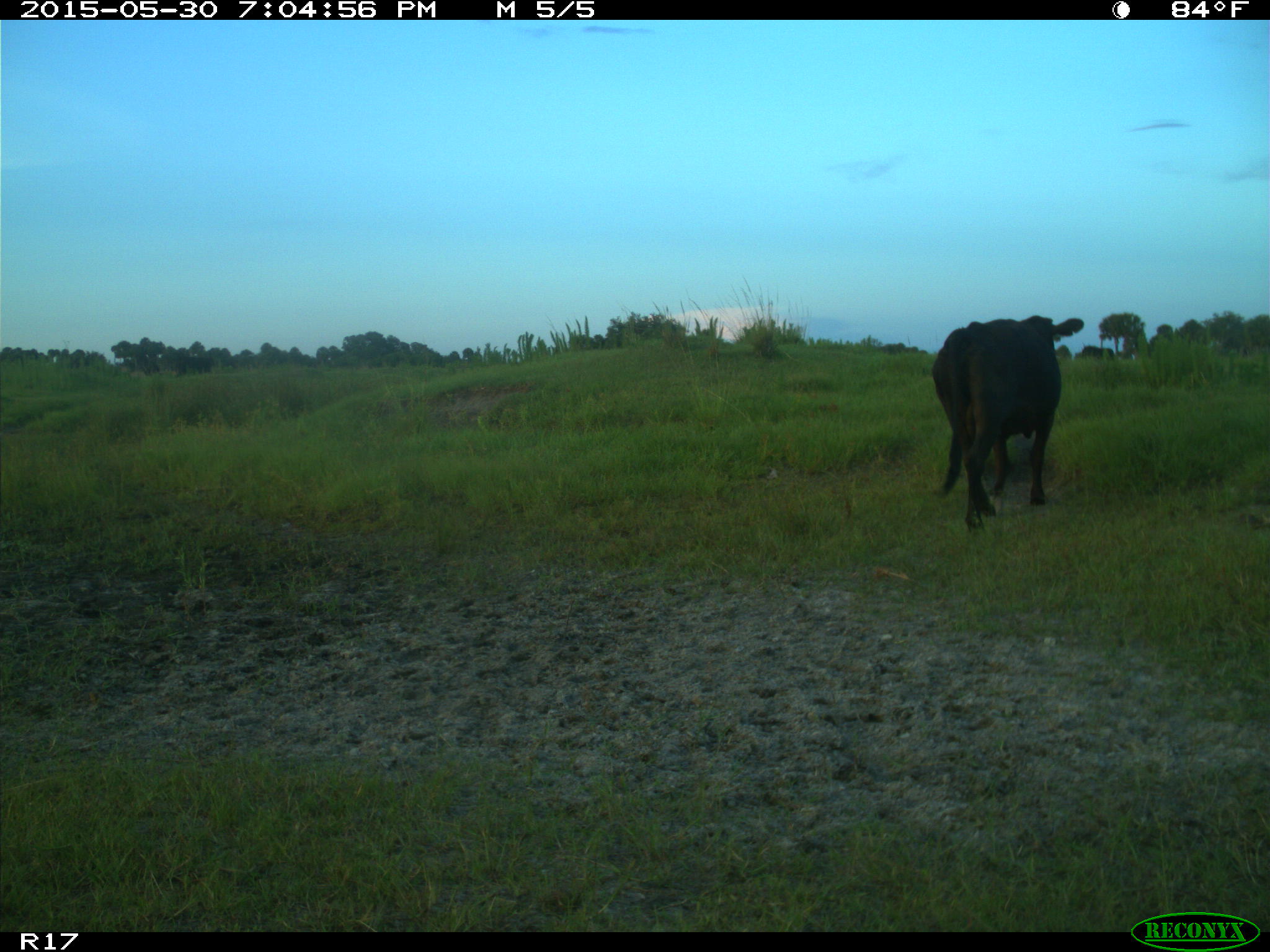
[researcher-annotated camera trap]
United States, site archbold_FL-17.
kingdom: Animalia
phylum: Chordata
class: Mammalia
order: Artiodactyla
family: Bovidae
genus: Bos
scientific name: Bos taurus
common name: domestic cow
Bos taurus (domestic cow).